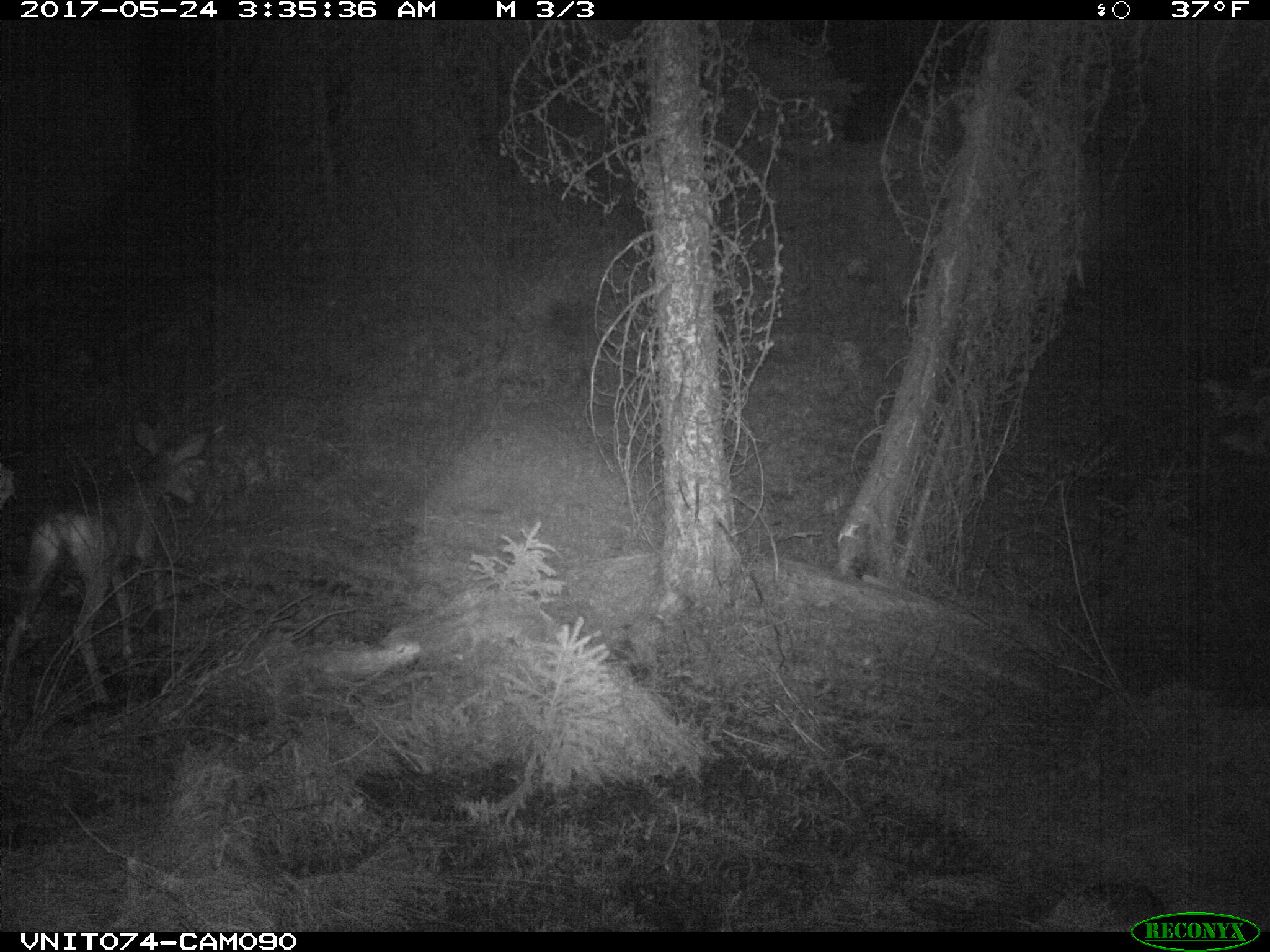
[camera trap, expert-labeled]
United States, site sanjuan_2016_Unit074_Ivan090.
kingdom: Animalia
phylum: Chordata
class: Mammalia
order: Artiodactyla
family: Cervidae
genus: Odocoileus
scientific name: Odocoileus hemionus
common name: mule deer